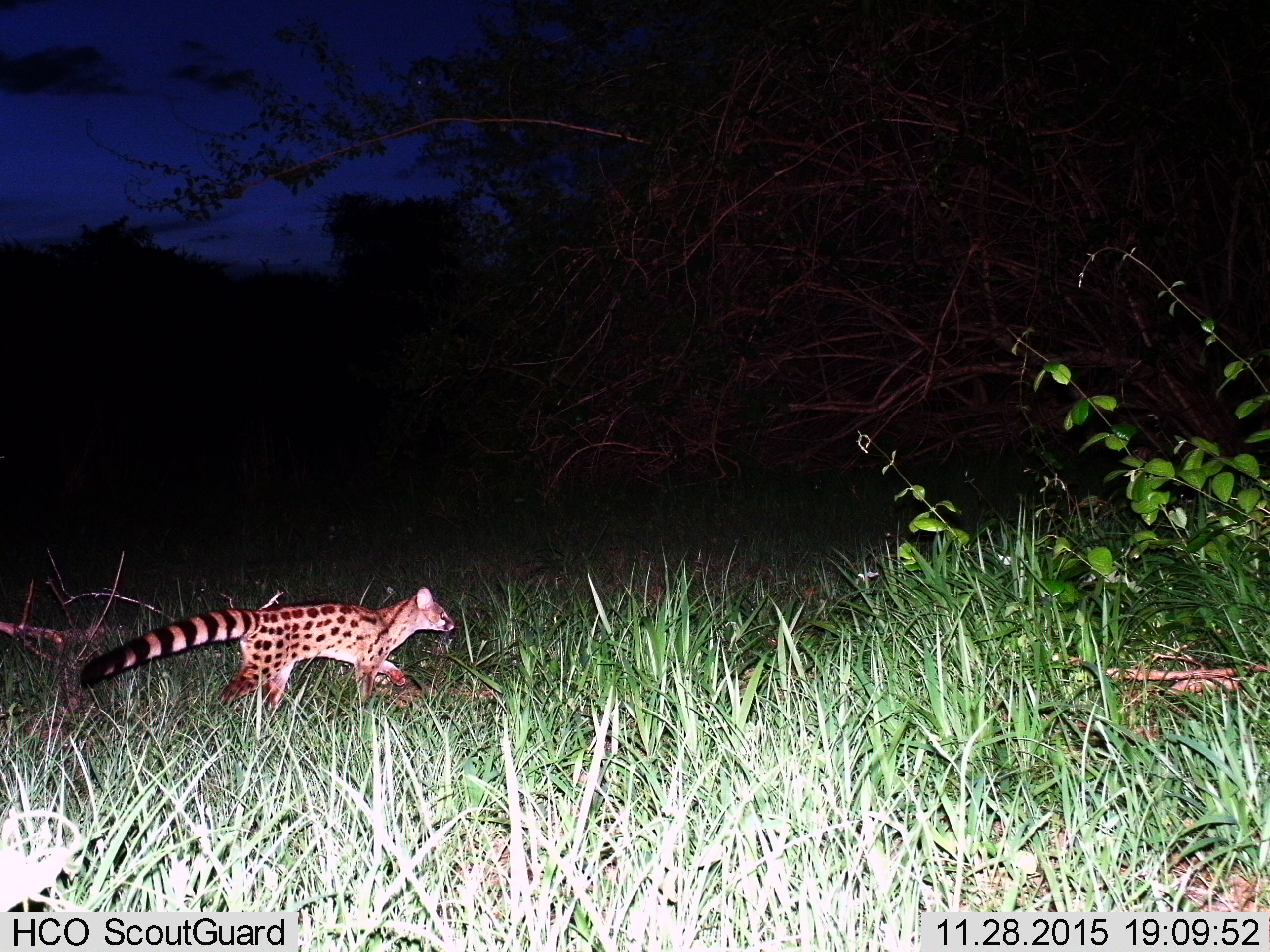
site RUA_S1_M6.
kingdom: Animalia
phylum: Chordata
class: Mammalia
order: Carnivora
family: Viverridae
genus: Genetta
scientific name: Genetta genetta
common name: small-spotted genet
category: genetcommonsmallspotted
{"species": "genetcommonsmallspotted (small-spotted genet) (Genetta genetta)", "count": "1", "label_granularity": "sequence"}